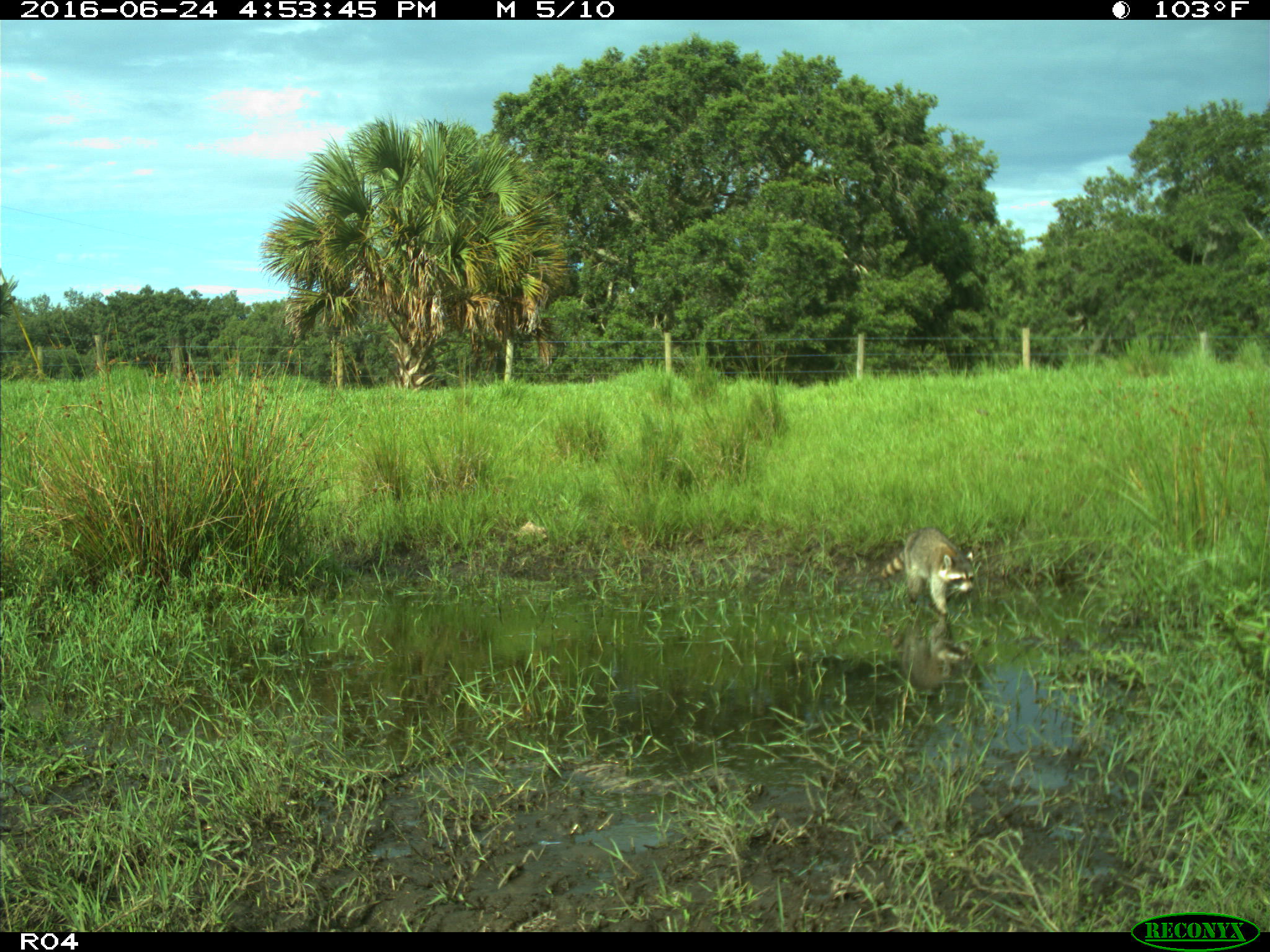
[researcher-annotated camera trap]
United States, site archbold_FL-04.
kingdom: Animalia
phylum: Chordata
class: Mammalia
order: Carnivora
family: Procyonidae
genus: Procyon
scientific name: Procyon lotor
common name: common raccoon